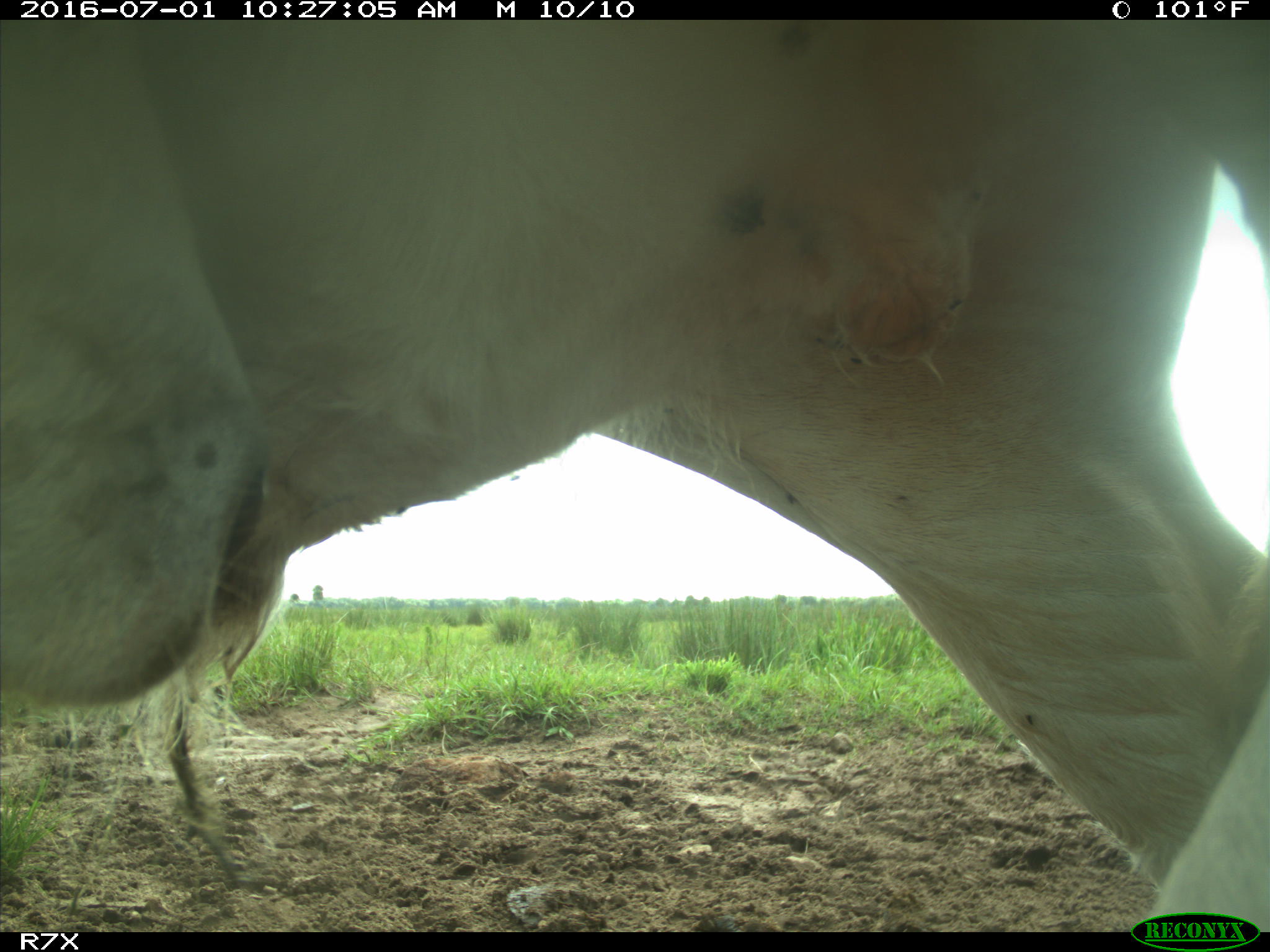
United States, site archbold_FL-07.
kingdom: Animalia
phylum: Chordata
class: Mammalia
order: Artiodactyla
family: Bovidae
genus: Bos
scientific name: Bos taurus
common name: domestic cow